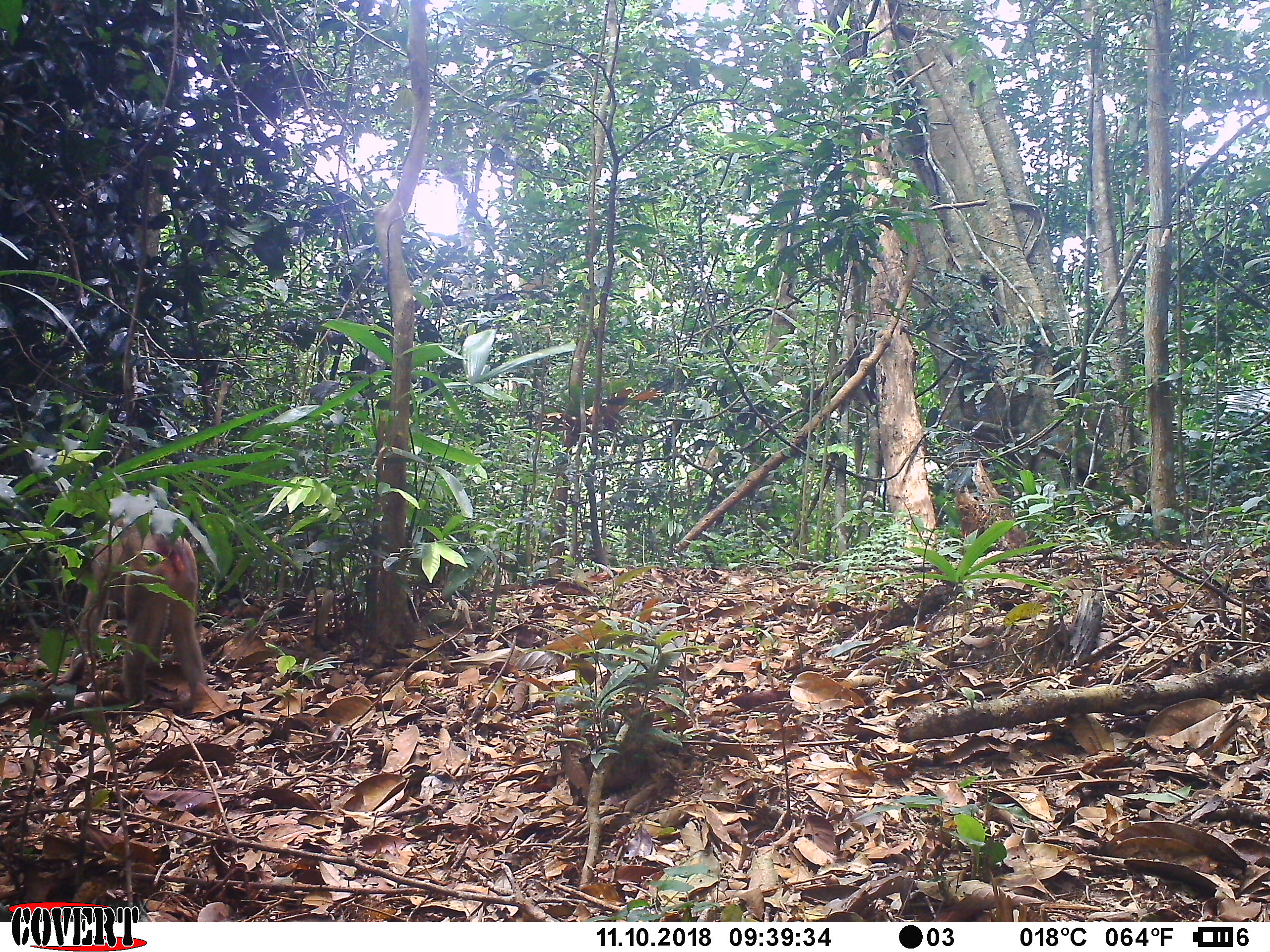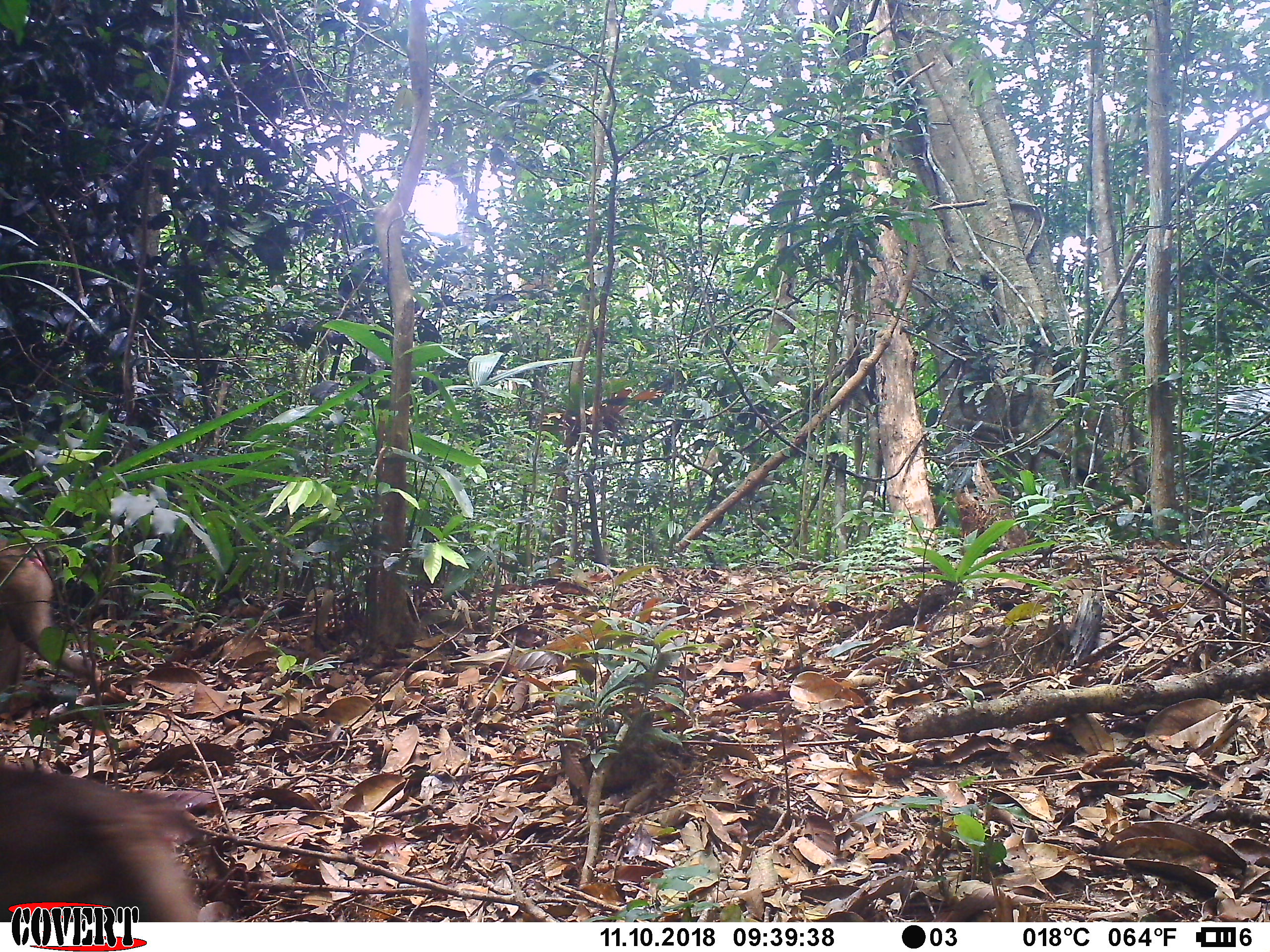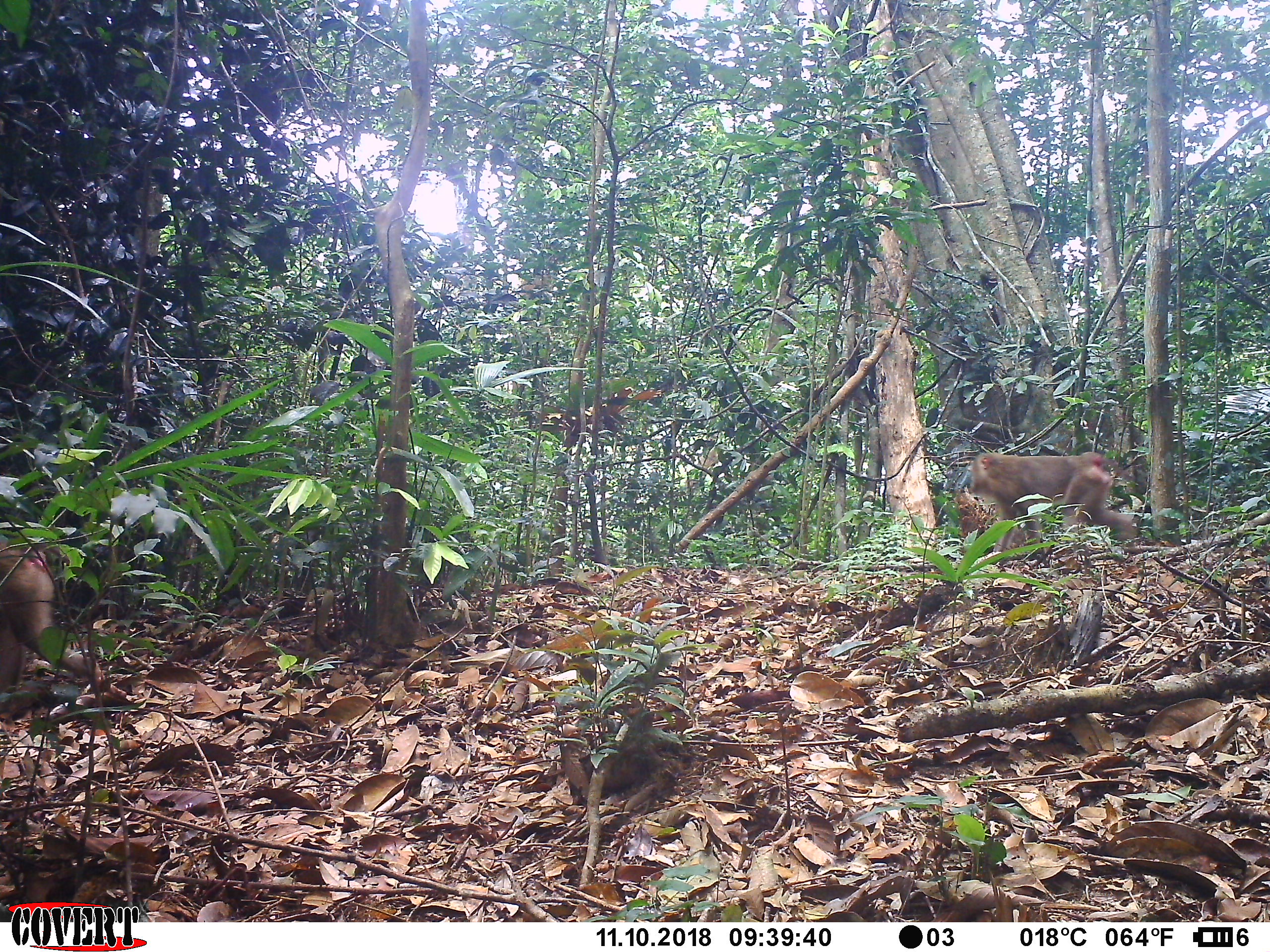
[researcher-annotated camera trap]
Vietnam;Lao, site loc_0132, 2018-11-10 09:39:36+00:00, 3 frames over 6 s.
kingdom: Animalia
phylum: Chordata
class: Mammalia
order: Primates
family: Cercopithecidae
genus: Macaca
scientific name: Macaca nemestrina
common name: pig-tailed macaque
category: pig tailed macaque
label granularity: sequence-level